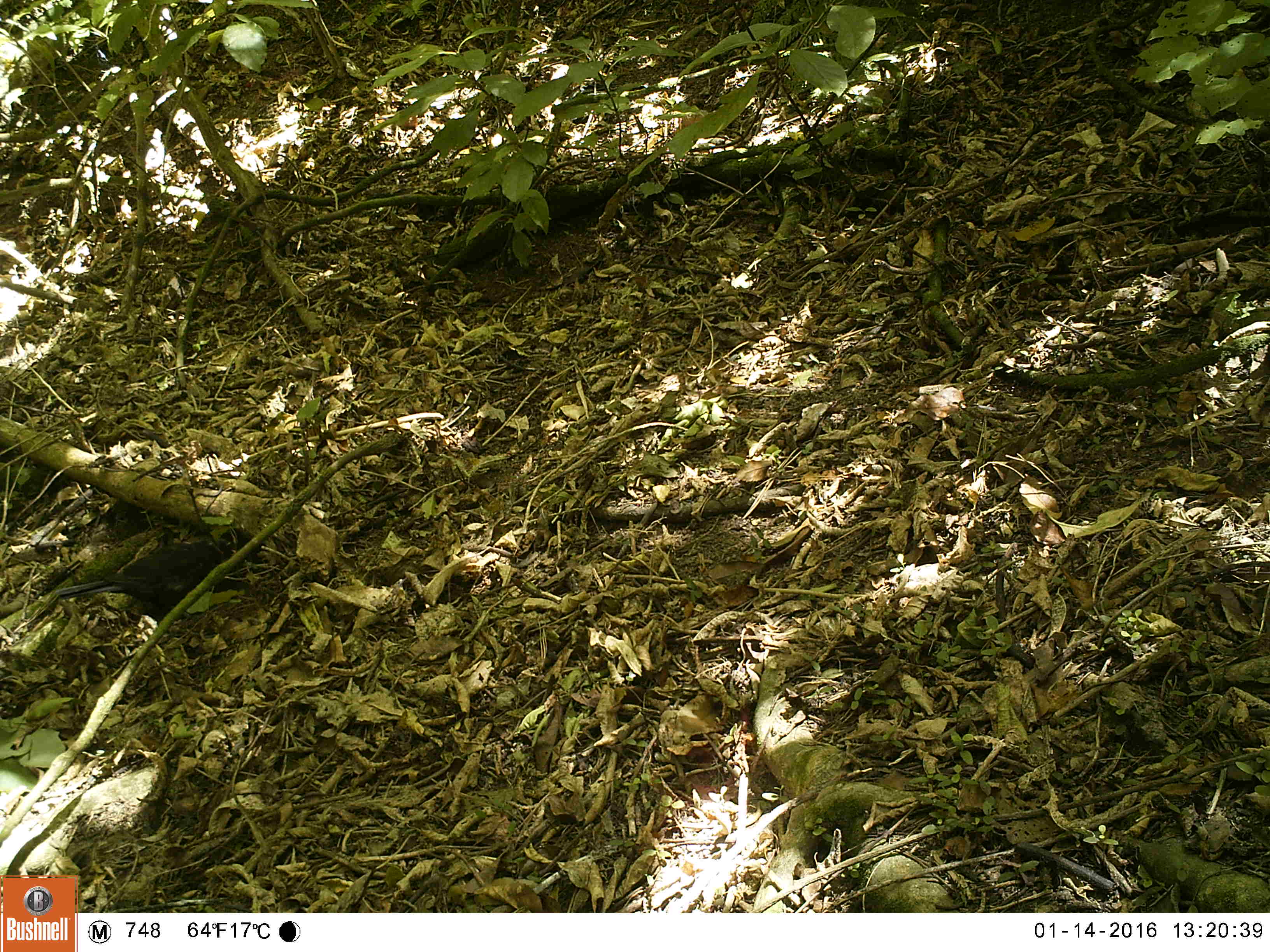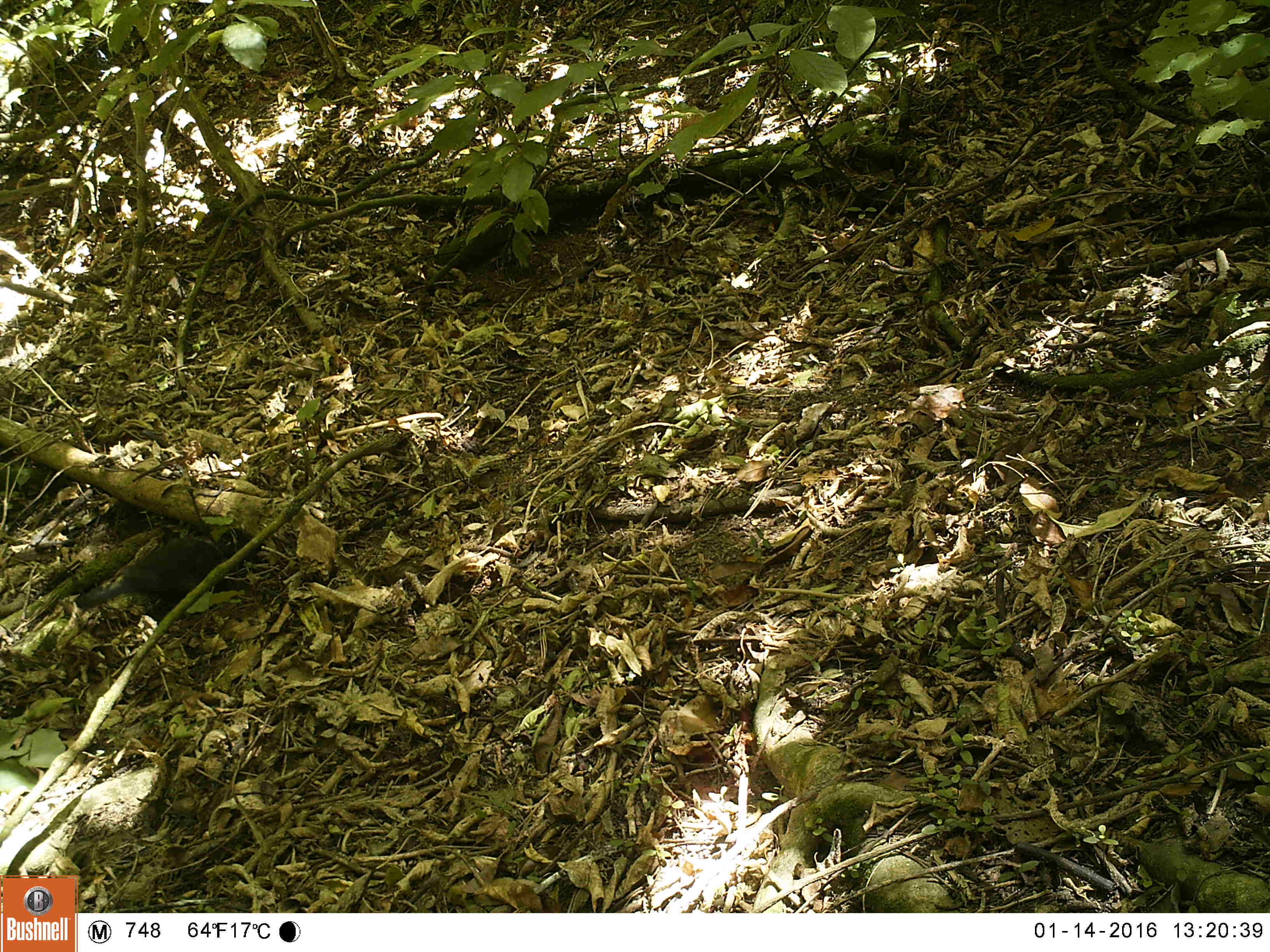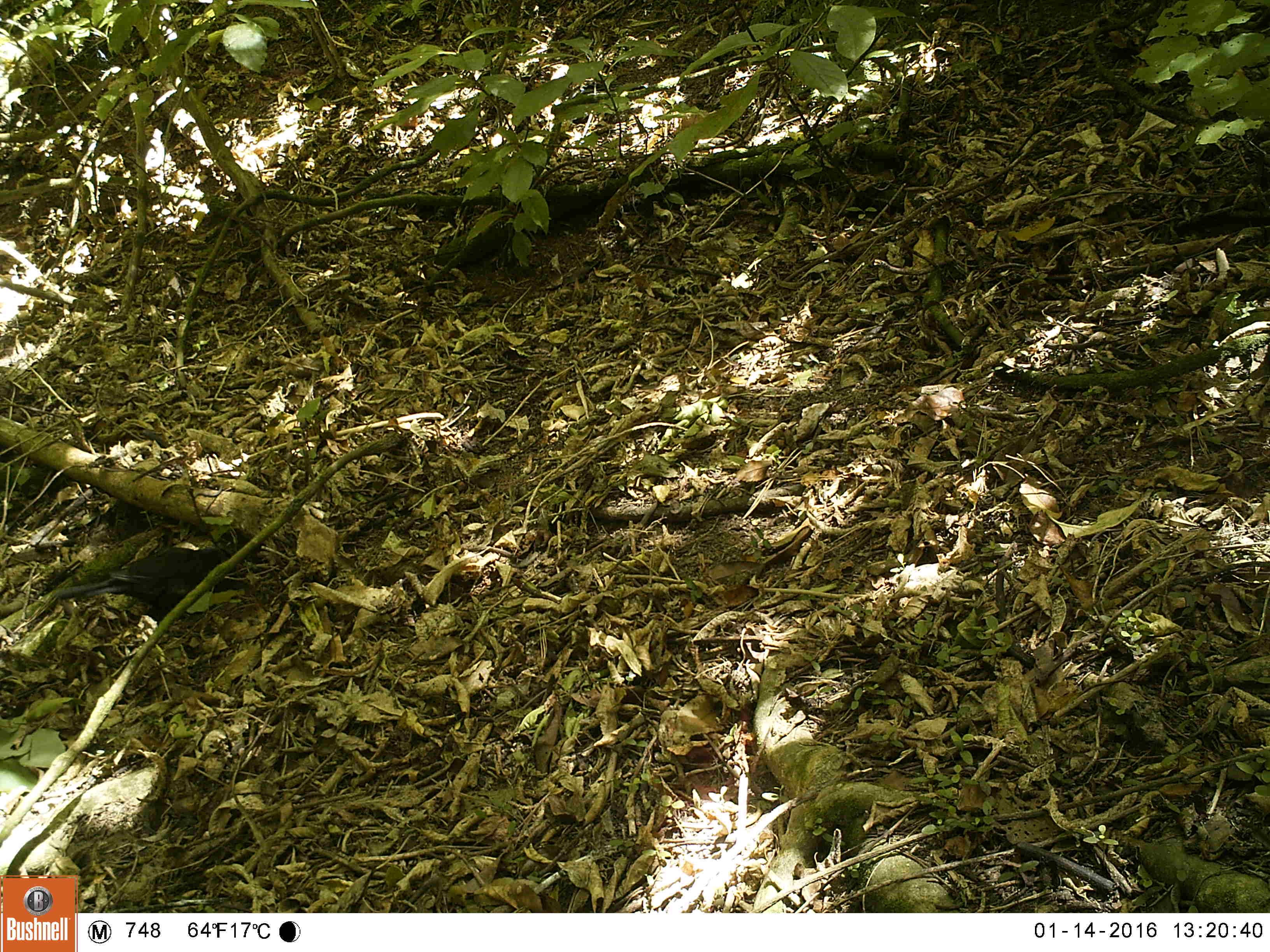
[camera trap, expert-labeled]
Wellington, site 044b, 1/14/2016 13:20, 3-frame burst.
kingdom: Animalia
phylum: Chordata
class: Aves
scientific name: Aves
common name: bird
Bird (Aves).